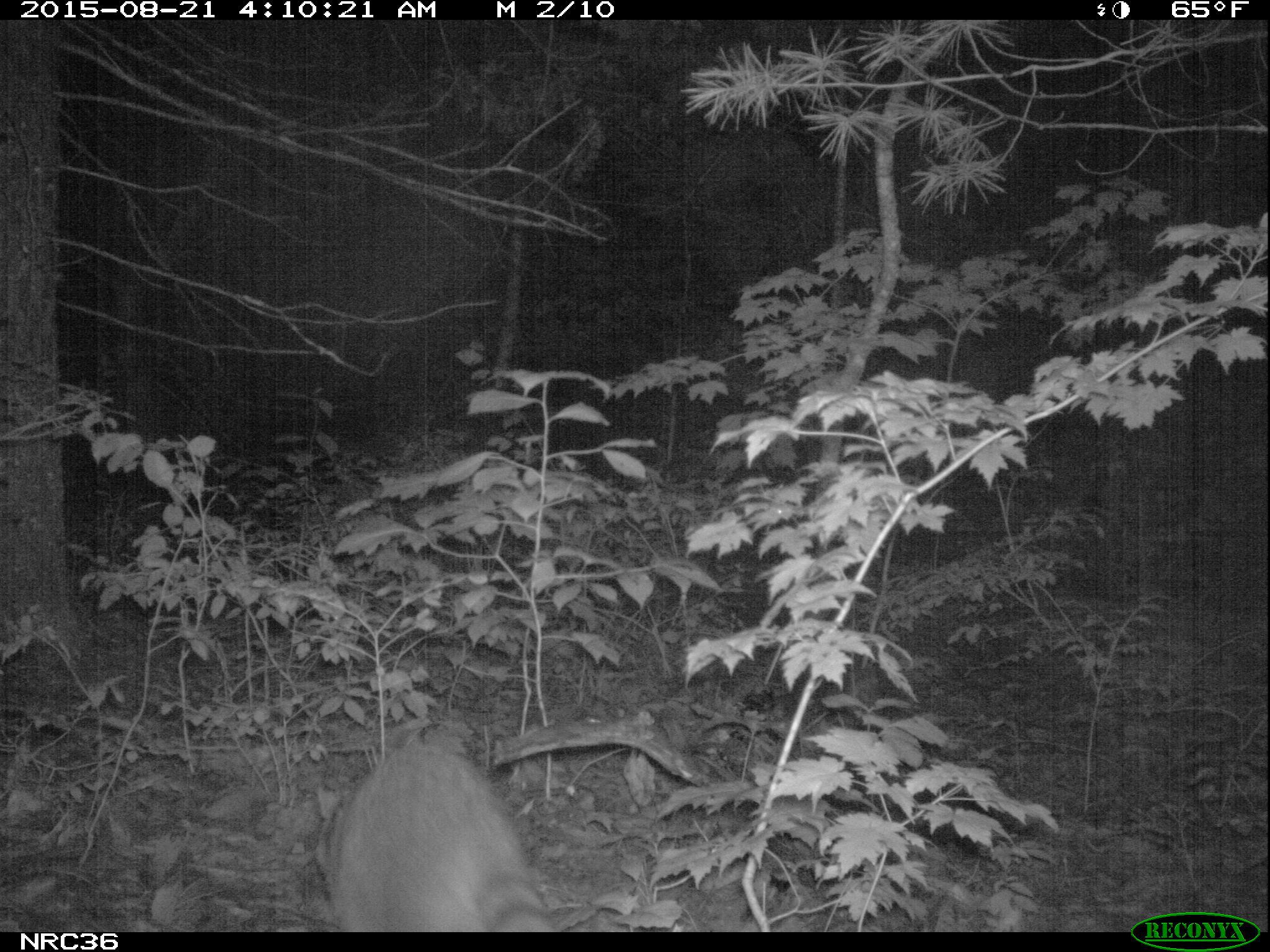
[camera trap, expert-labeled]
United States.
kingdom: Animalia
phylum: Chordata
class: Mammalia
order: Carnivora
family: Procyonidae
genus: Procyon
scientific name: Procyon lotor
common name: northern raccoon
Northern Raccoon (Procyon lotor).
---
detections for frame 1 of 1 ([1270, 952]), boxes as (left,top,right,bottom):
Northern Raccoon: (302,732,557,935)